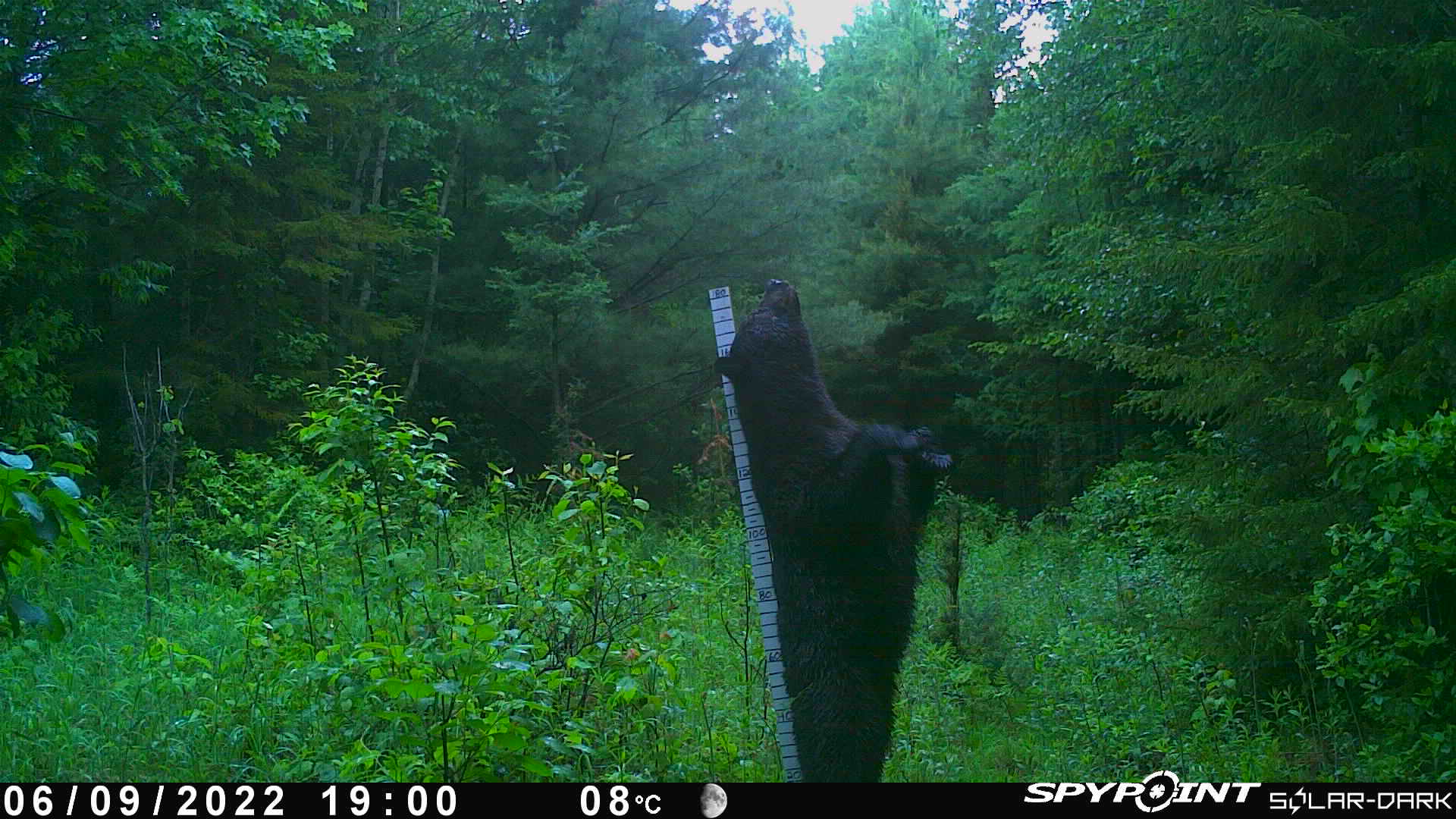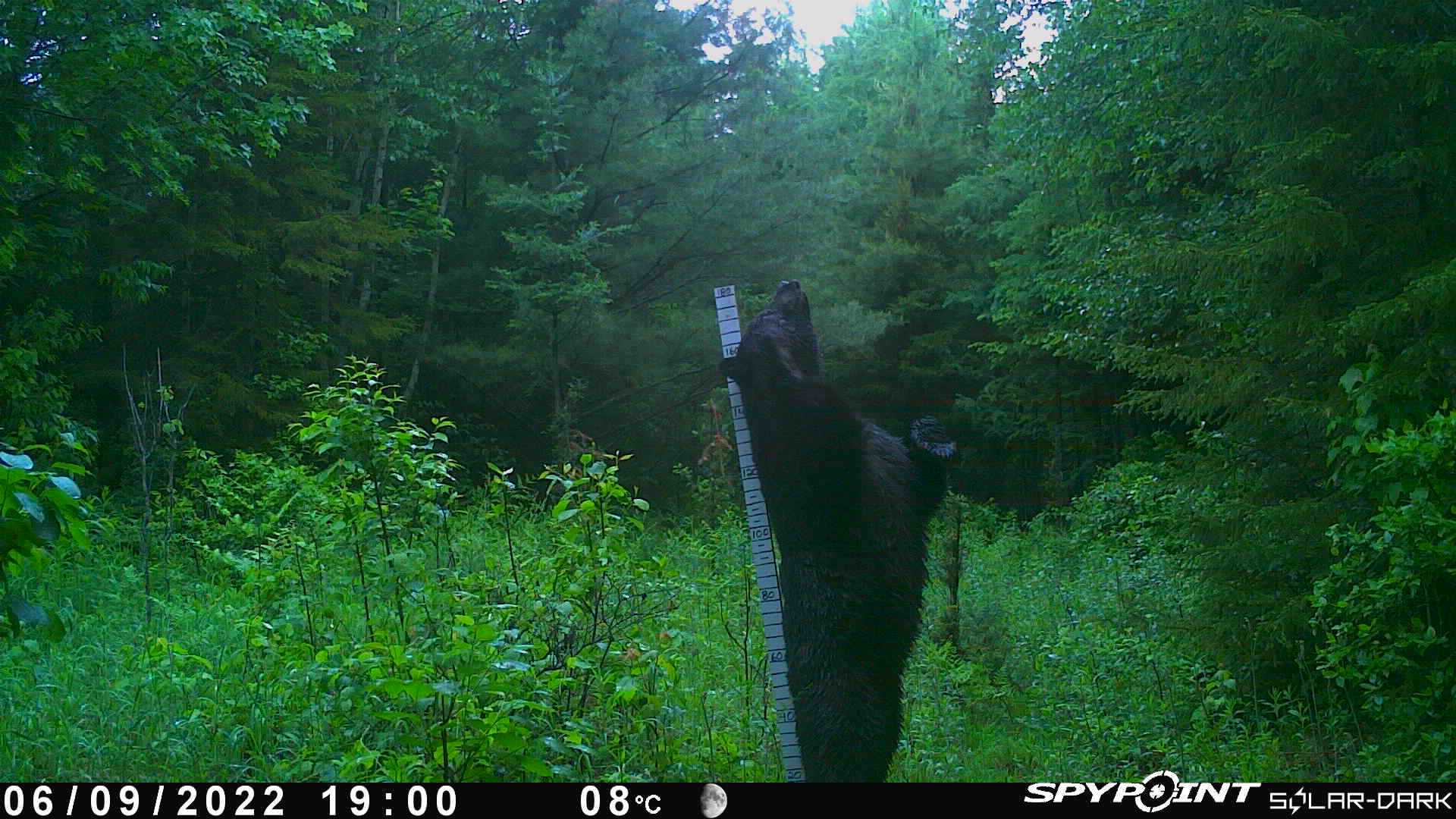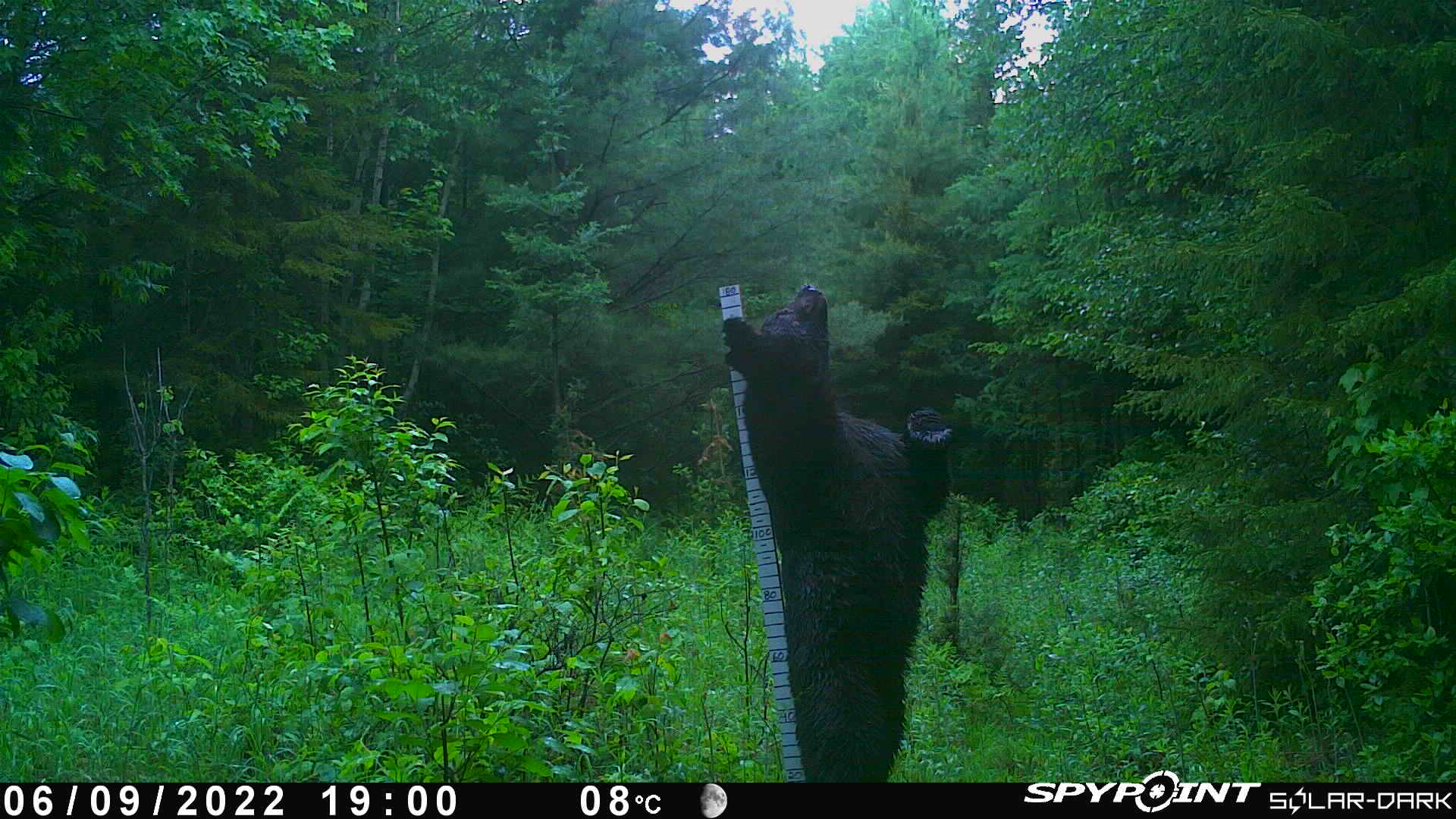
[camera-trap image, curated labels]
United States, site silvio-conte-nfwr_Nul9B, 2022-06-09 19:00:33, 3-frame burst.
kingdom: Animalia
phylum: Chordata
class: Mammalia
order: Carnivora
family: Ursidae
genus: Ursus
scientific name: Ursus americanus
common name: black bear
Black bear (Ursus americanus).